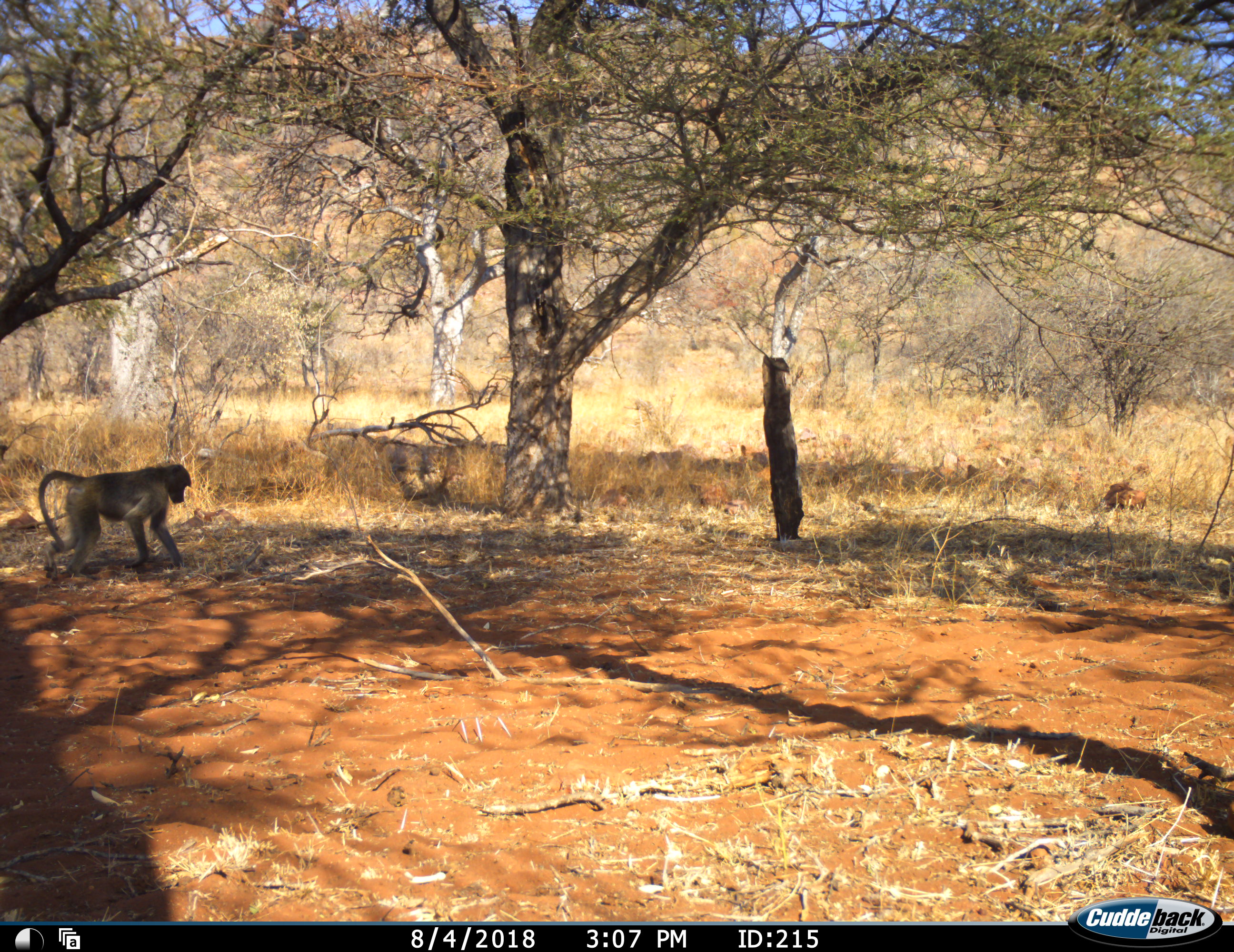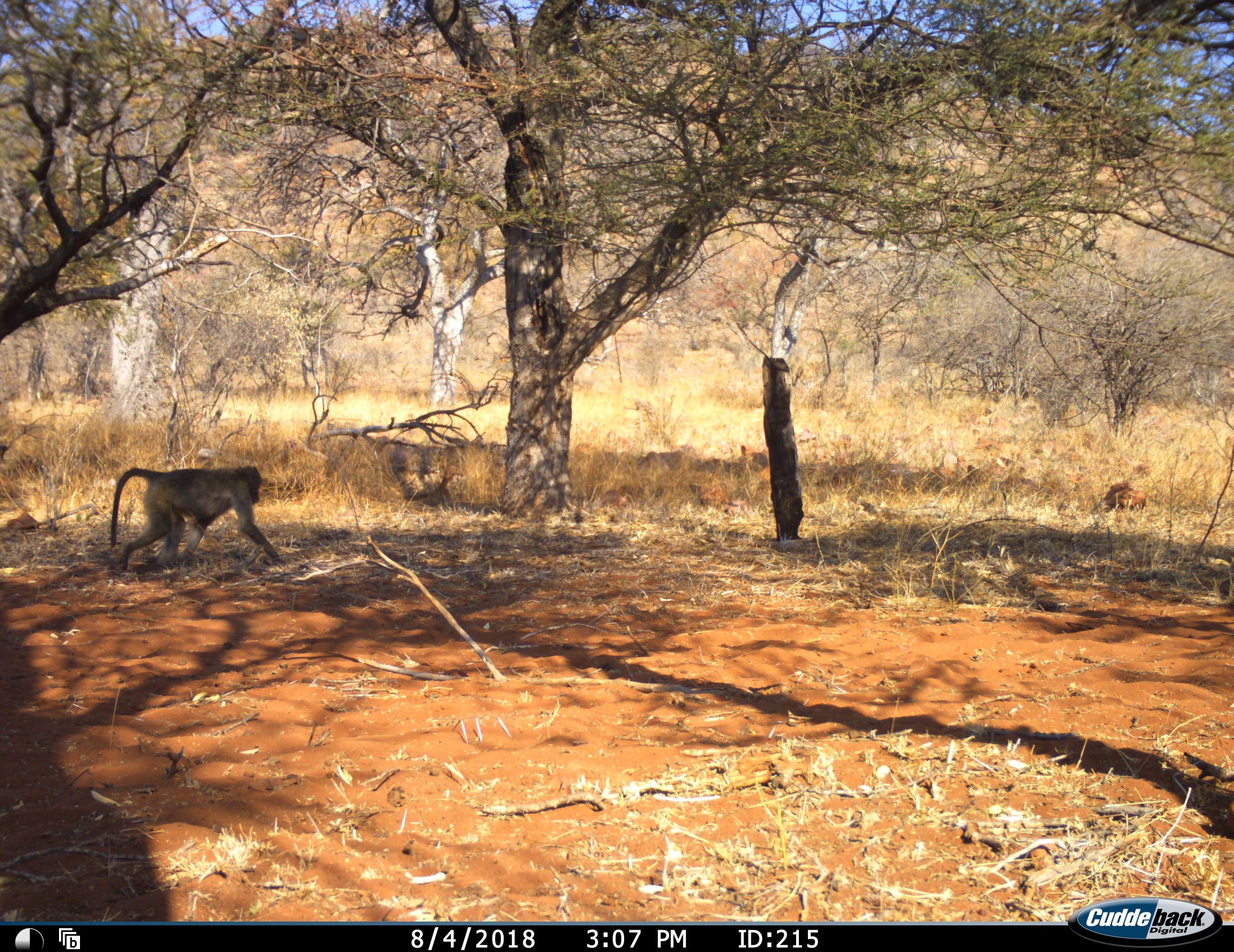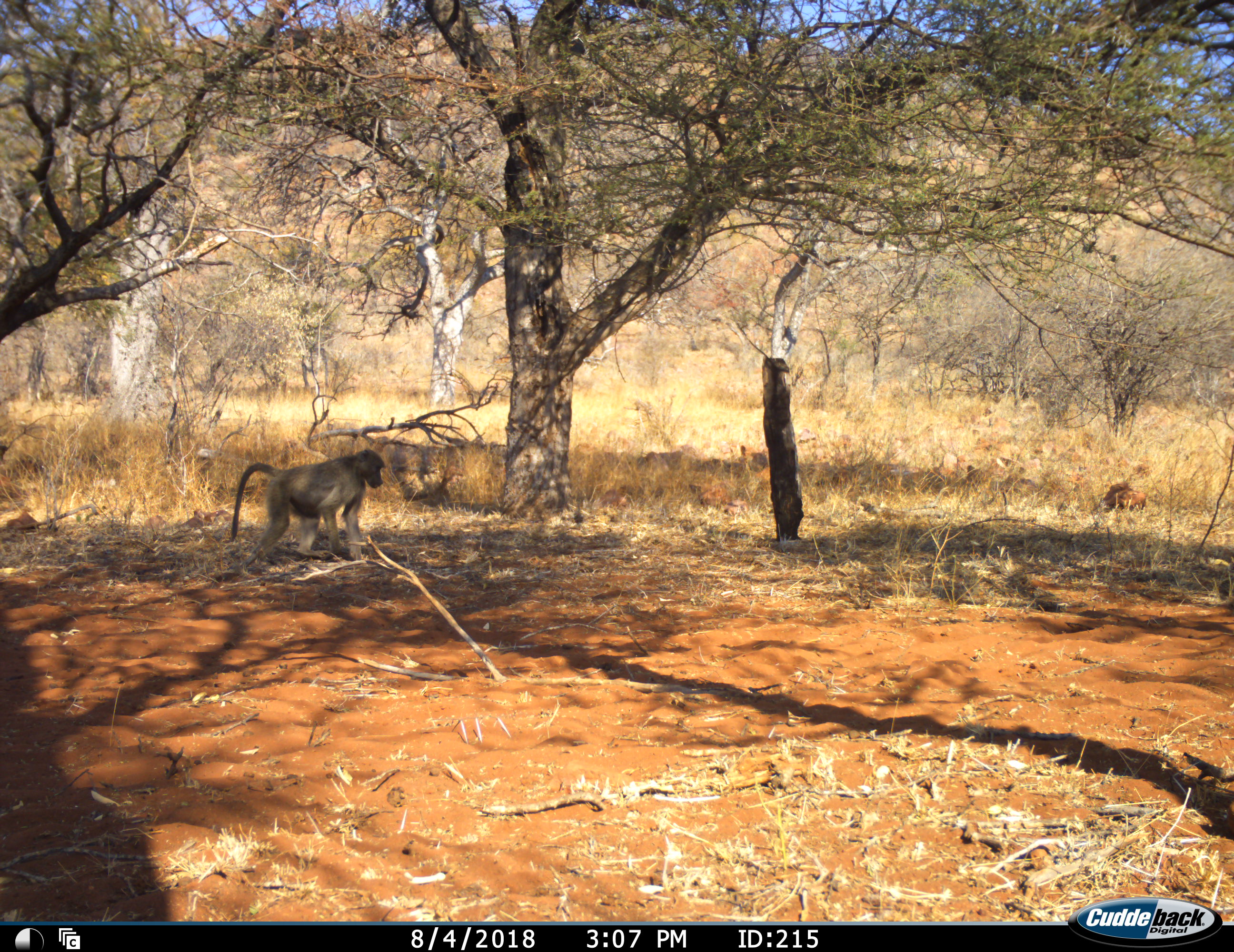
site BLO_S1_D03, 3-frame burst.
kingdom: Animalia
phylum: Chordata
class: Mammalia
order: Primates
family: Cercopithecidae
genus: Papio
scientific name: Papio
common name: baboon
Baboon (Papio), count 1. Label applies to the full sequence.